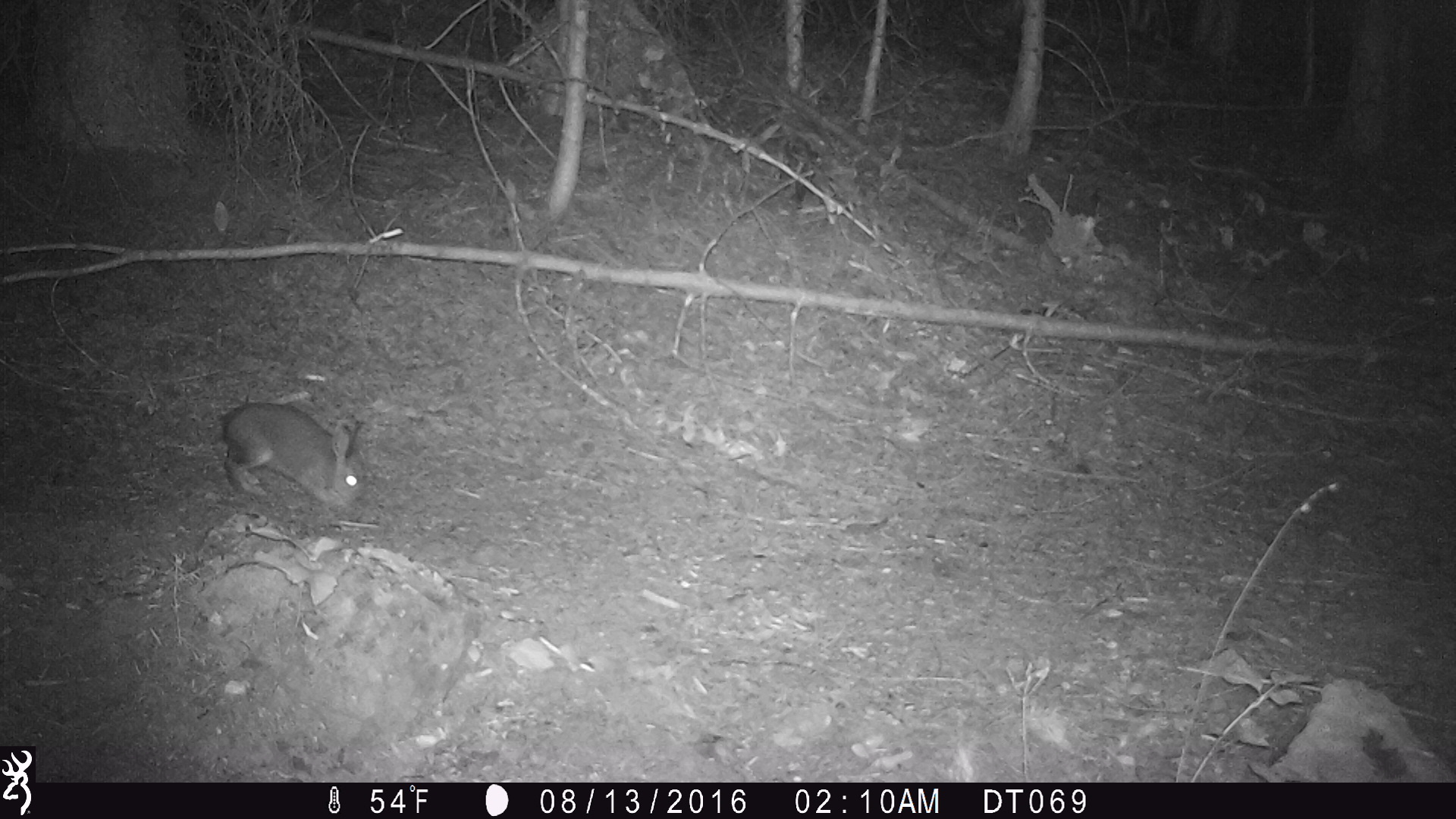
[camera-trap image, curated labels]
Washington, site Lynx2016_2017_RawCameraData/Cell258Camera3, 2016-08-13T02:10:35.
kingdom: Animalia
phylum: Chordata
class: Mammalia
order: Lagomorpha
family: Leporidae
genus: Lepus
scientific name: Lepus americanus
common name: snowshoe hare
Lepus americanus (snowshoe hare). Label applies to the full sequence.